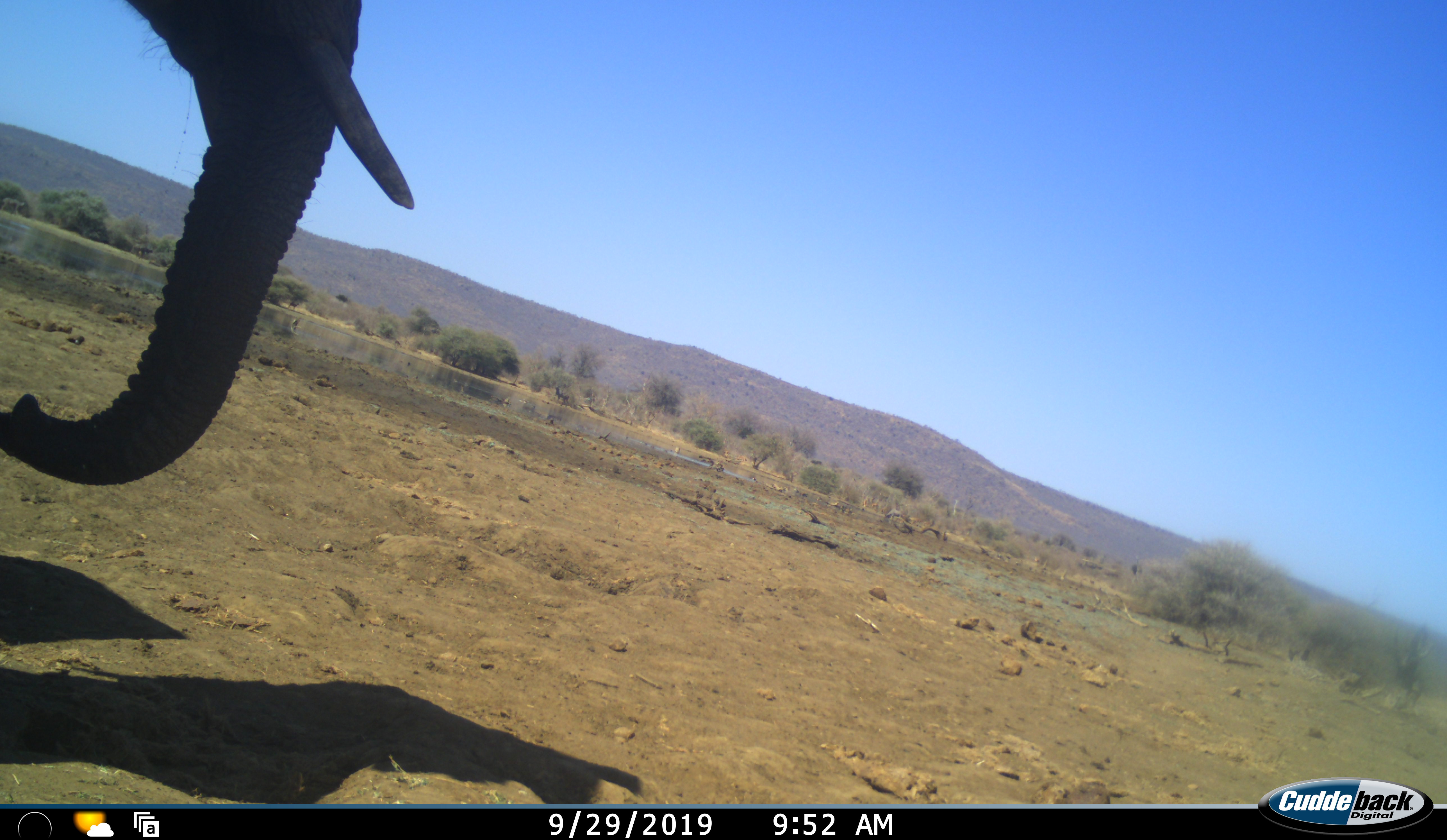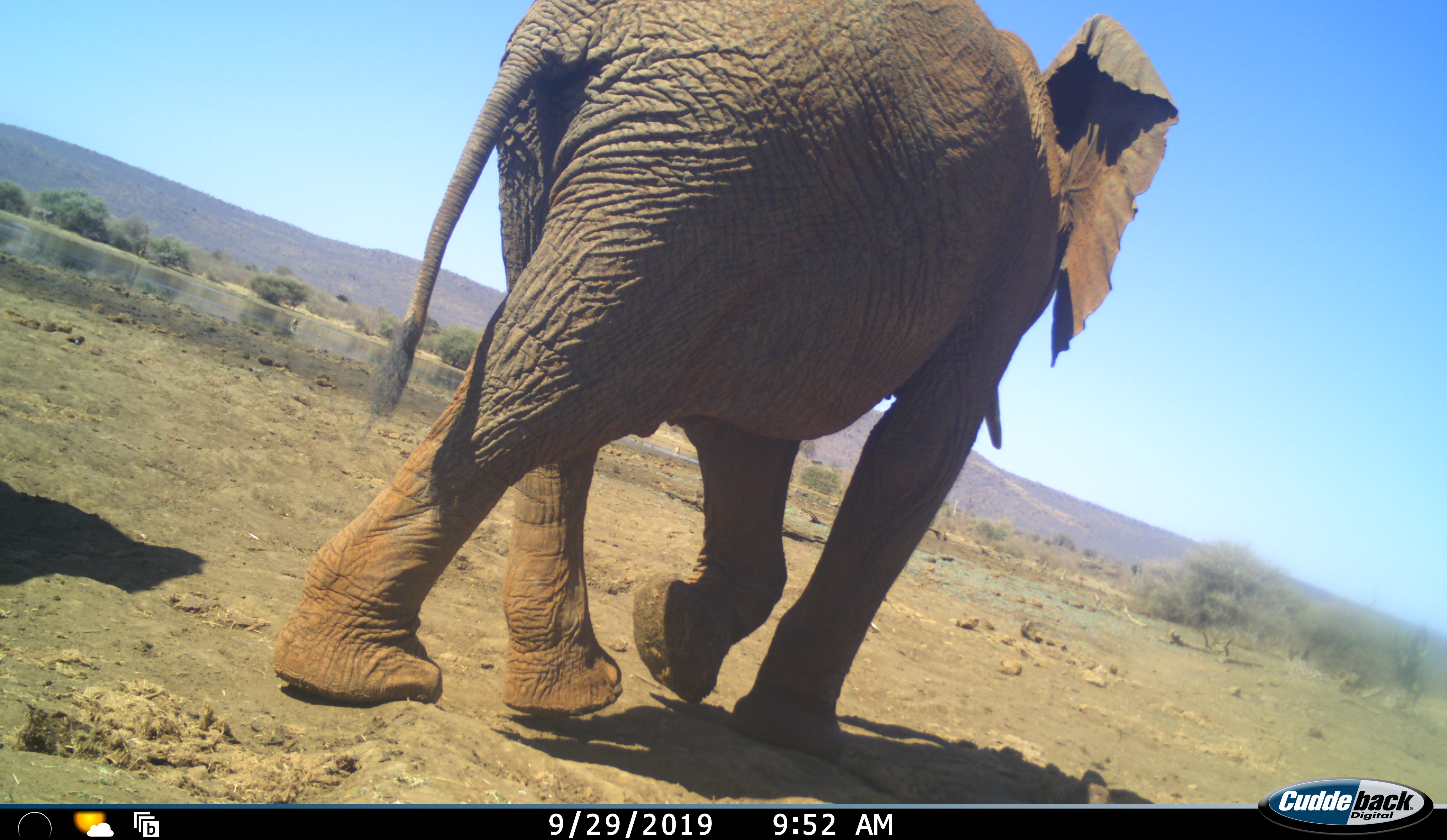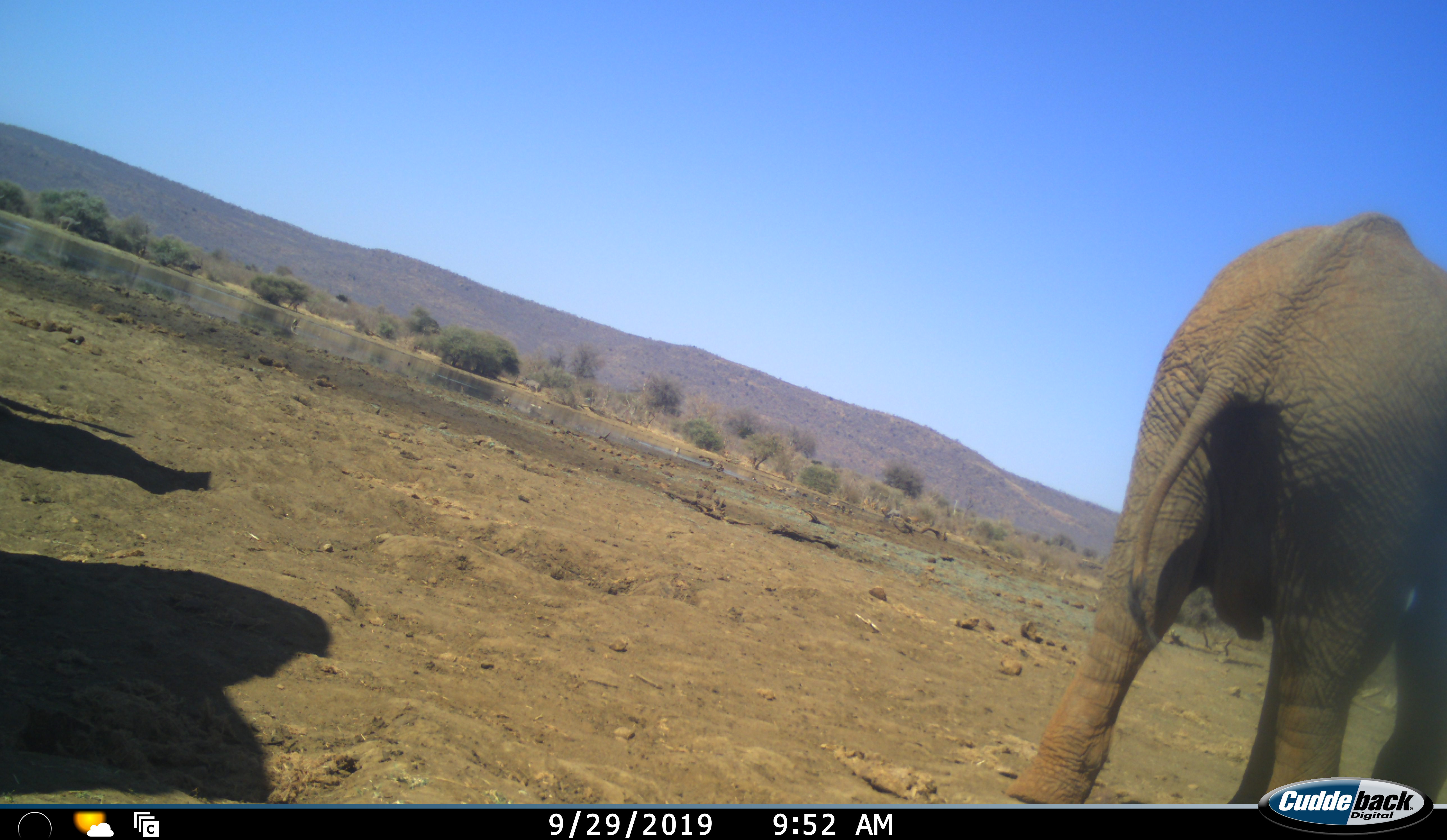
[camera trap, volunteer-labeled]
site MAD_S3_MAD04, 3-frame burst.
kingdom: Animalia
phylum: Chordata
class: Mammalia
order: Proboscidea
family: Elephantidae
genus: Loxodonta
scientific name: Loxodonta africana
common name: african bush elephant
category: elephant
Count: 1.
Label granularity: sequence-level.